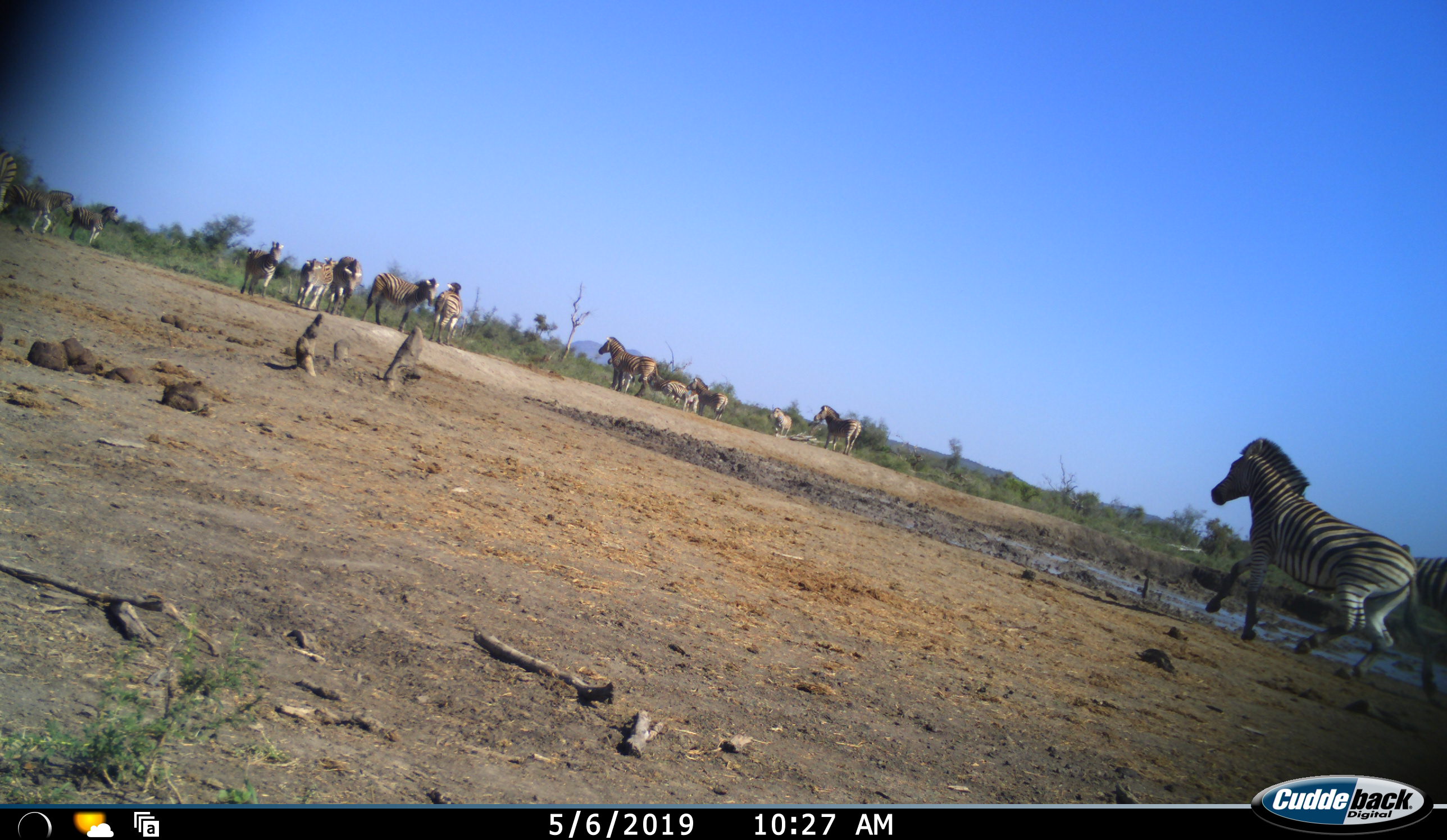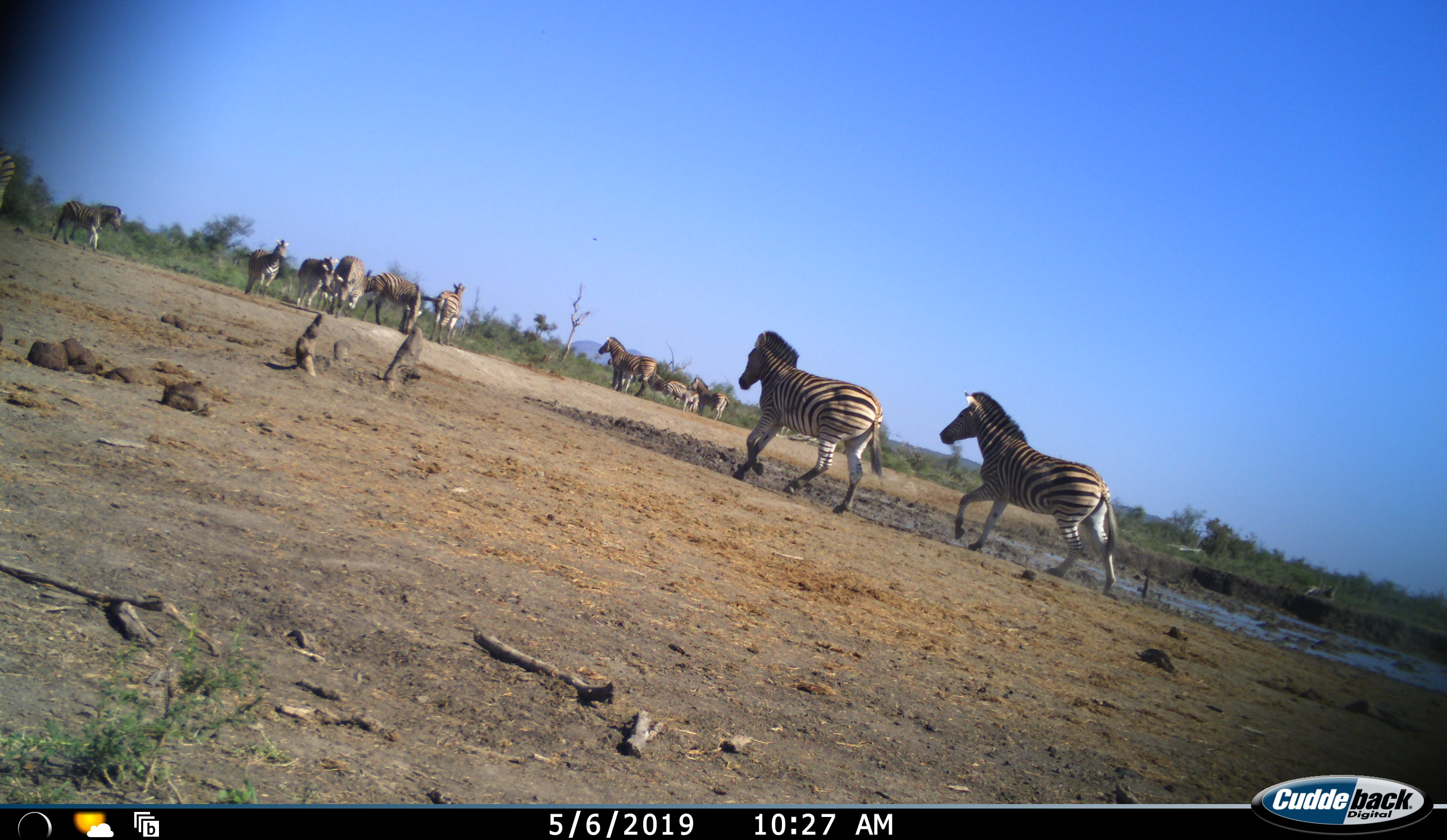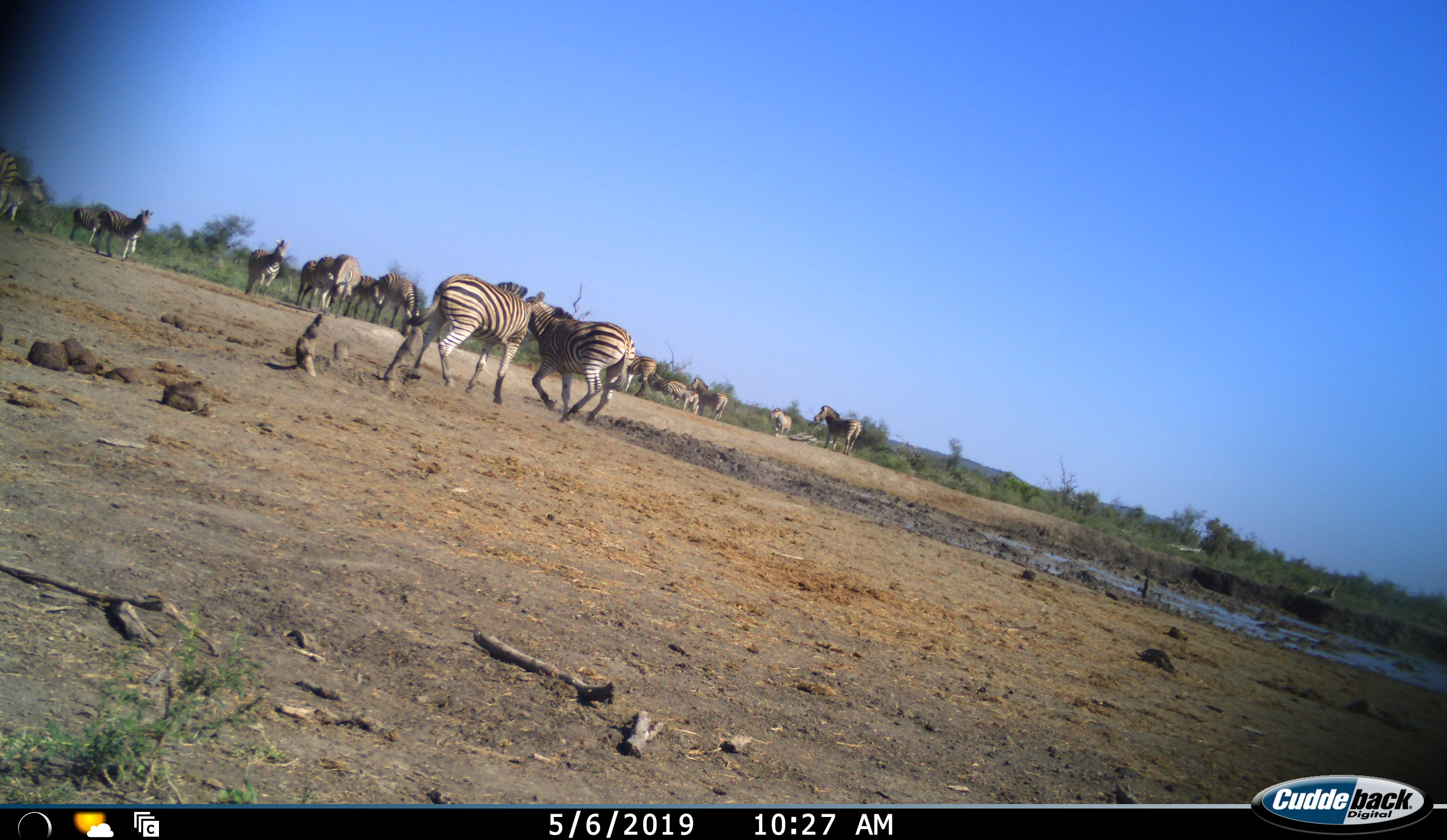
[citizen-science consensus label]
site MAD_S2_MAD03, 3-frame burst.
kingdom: Animalia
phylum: Chordata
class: Mammalia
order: Perissodactyla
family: Equidae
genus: Equus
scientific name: Equus quagga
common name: plains zebra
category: zebraplains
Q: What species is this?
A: Zebraplains (plains zebra) (Equus quagga).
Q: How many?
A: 11-50.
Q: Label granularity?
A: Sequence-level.